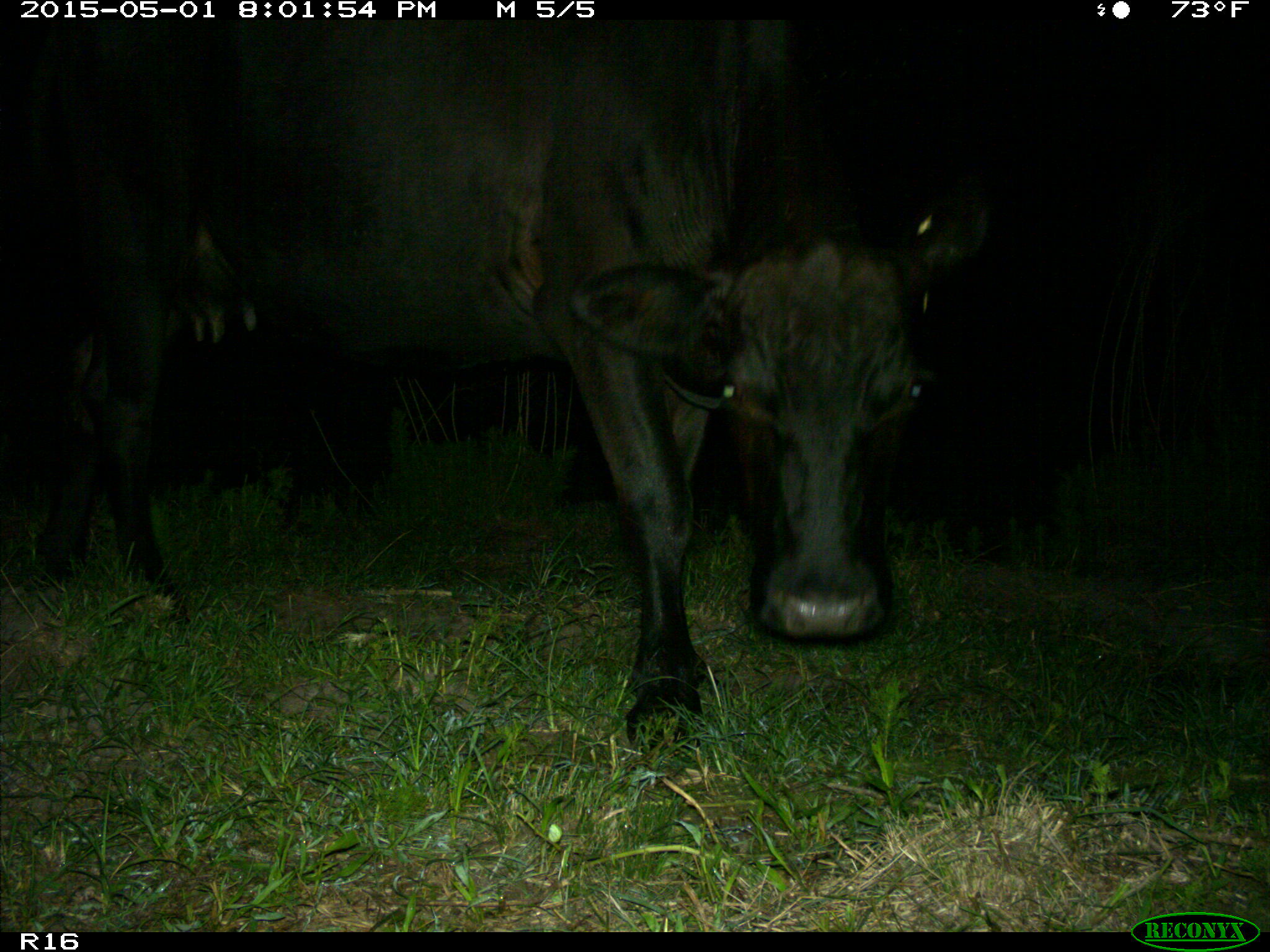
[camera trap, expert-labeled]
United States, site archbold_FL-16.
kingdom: Animalia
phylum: Chordata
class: Mammalia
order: Artiodactyla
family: Bovidae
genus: Bos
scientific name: Bos taurus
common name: domestic cow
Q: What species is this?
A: Bos taurus (domestic cow).